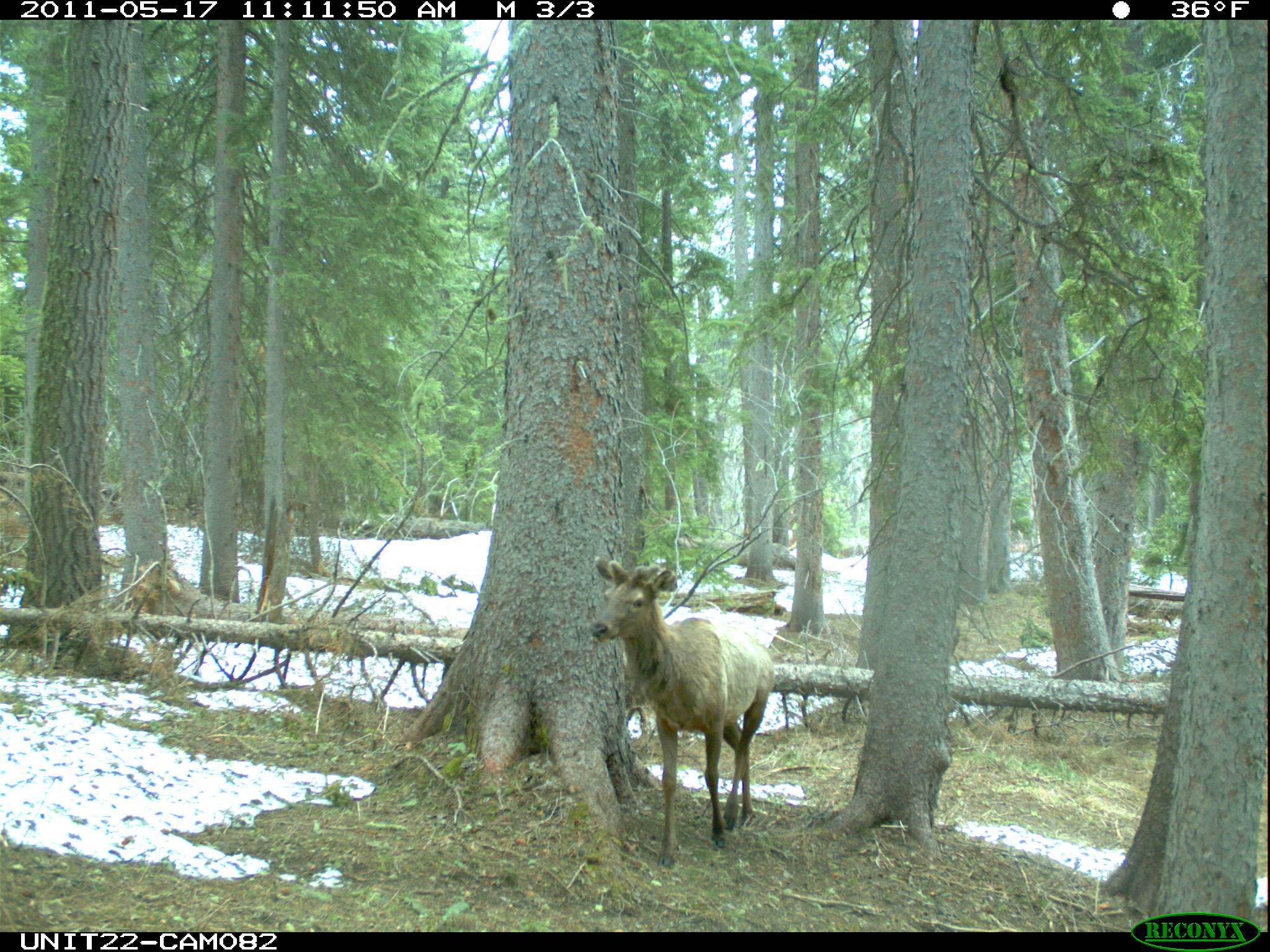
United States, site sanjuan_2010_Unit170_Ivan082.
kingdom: Animalia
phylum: Chordata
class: Mammalia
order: Artiodactyla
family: Cervidae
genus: Cervus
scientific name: Cervus elaphus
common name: red deer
Cervus elaphus (red deer).